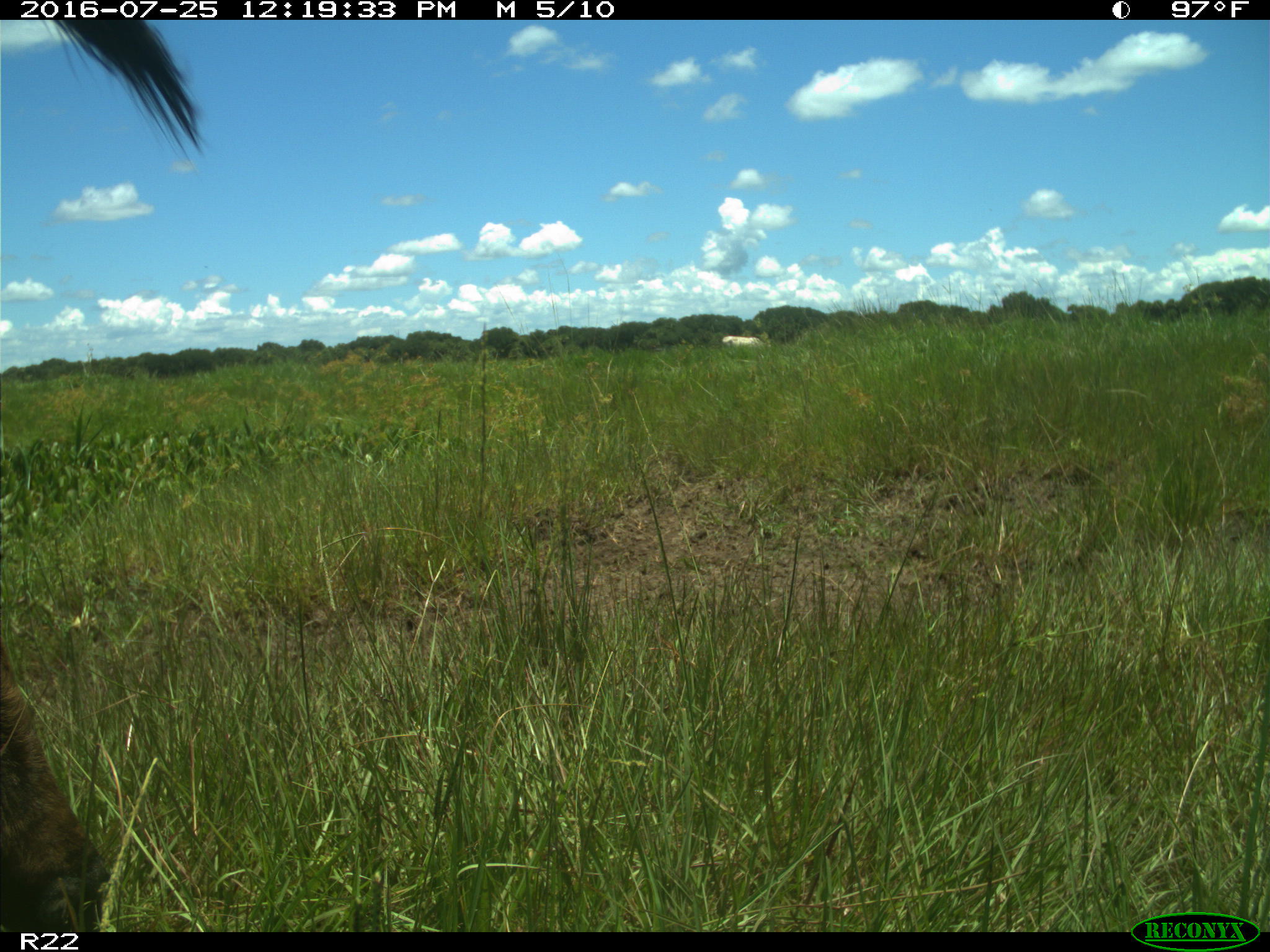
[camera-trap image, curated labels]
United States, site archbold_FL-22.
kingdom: Animalia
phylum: Chordata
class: Mammalia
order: Artiodactyla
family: Bovidae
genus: Bos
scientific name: Bos taurus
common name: domestic cow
Bos taurus (domestic cow).